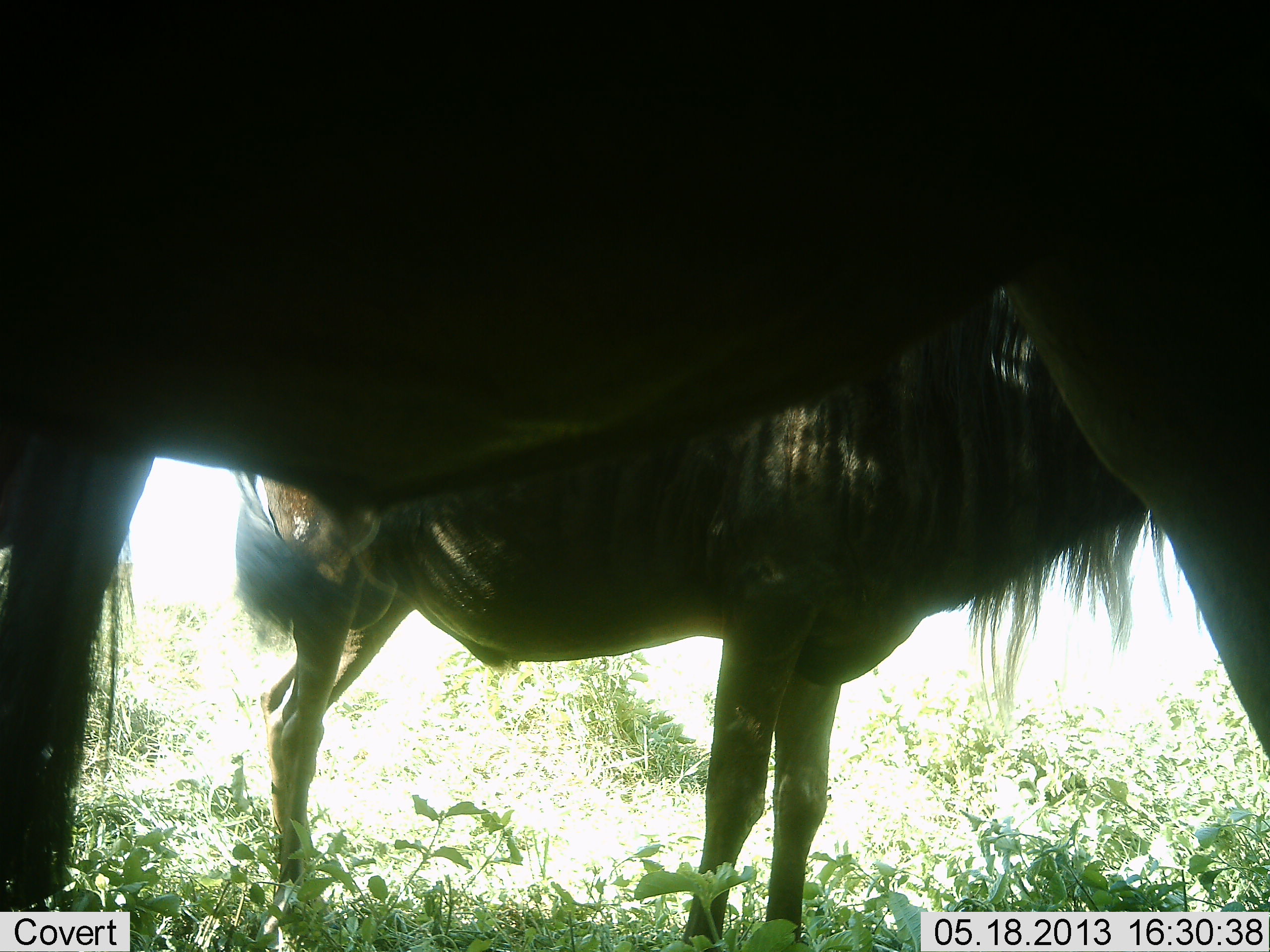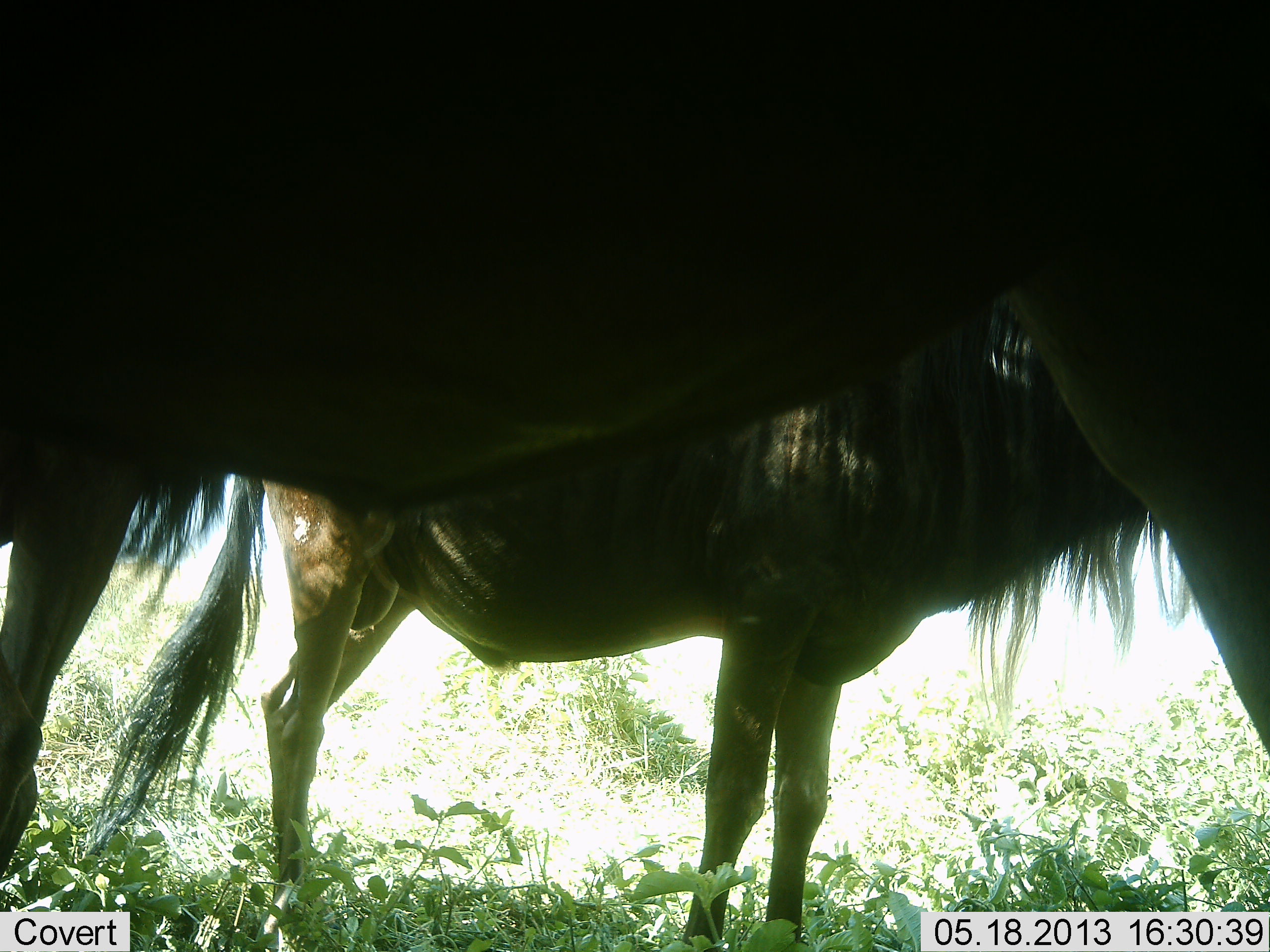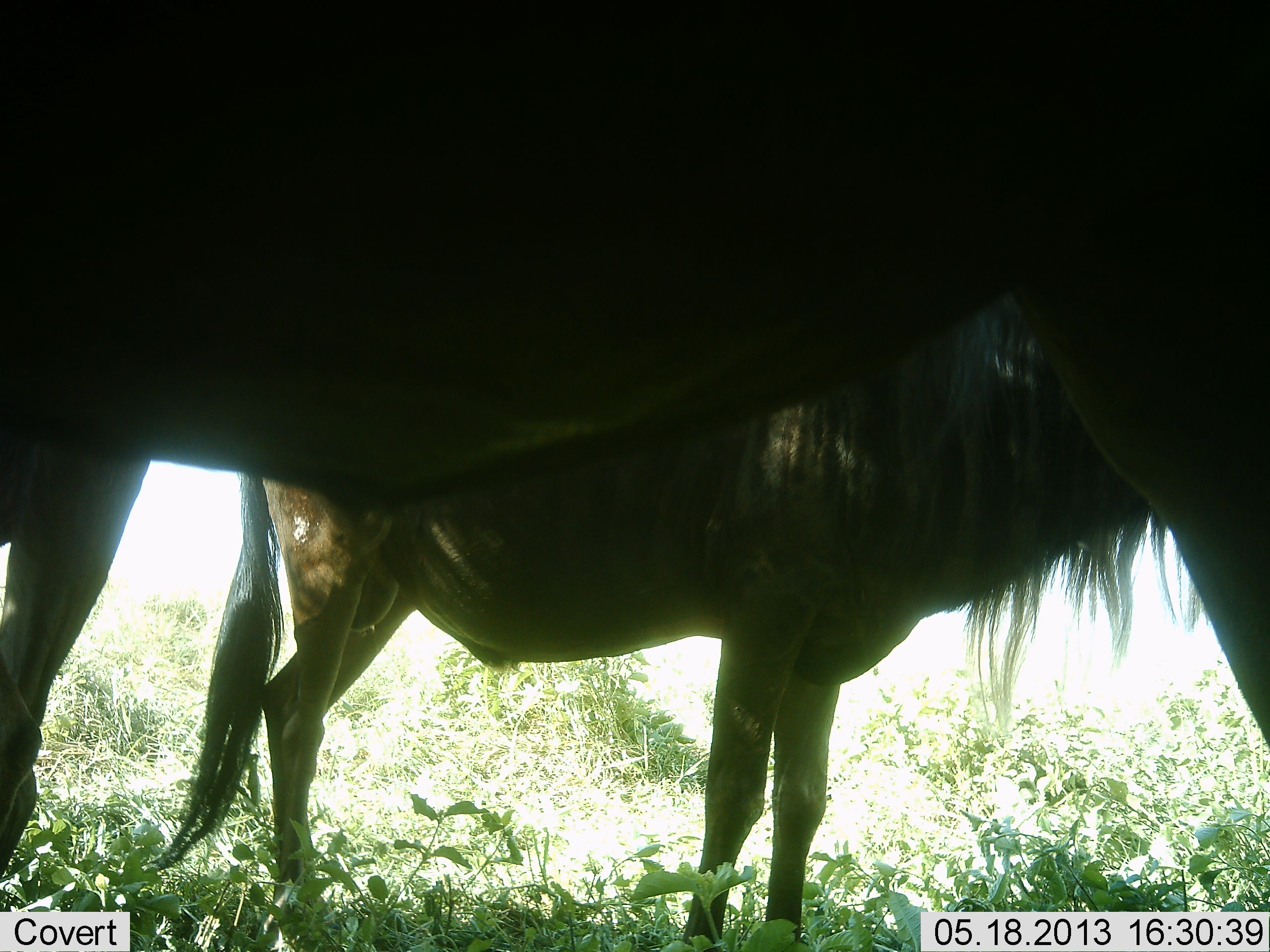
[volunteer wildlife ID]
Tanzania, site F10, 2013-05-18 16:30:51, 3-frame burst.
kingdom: Animalia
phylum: Chordata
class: Mammalia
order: Artiodactyla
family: Bovidae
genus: Connochaetes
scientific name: Connochaetes taurinus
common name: blue wildebeest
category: wildebeest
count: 2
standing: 100%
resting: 0%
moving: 0%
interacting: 0%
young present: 0%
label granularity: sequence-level